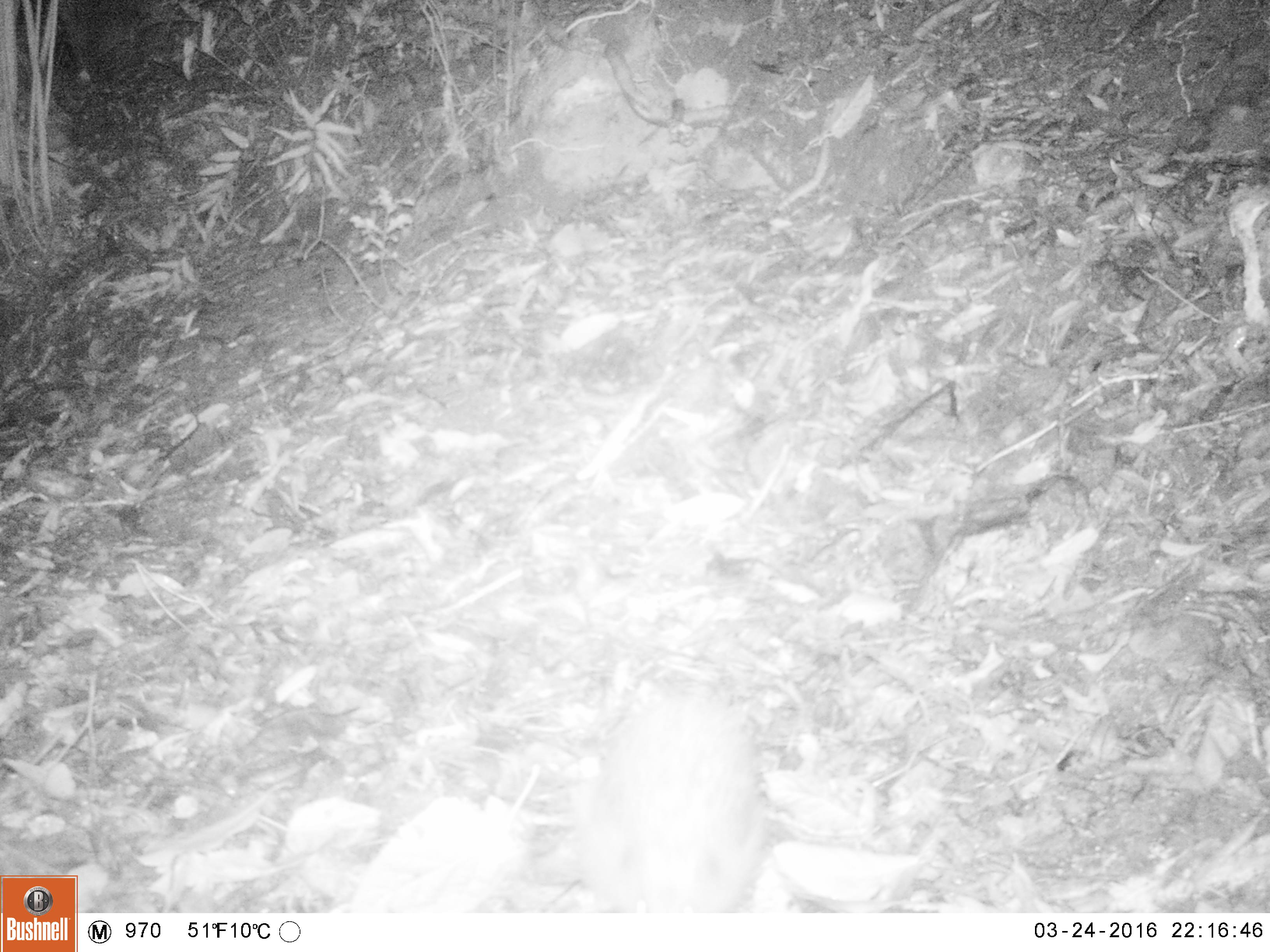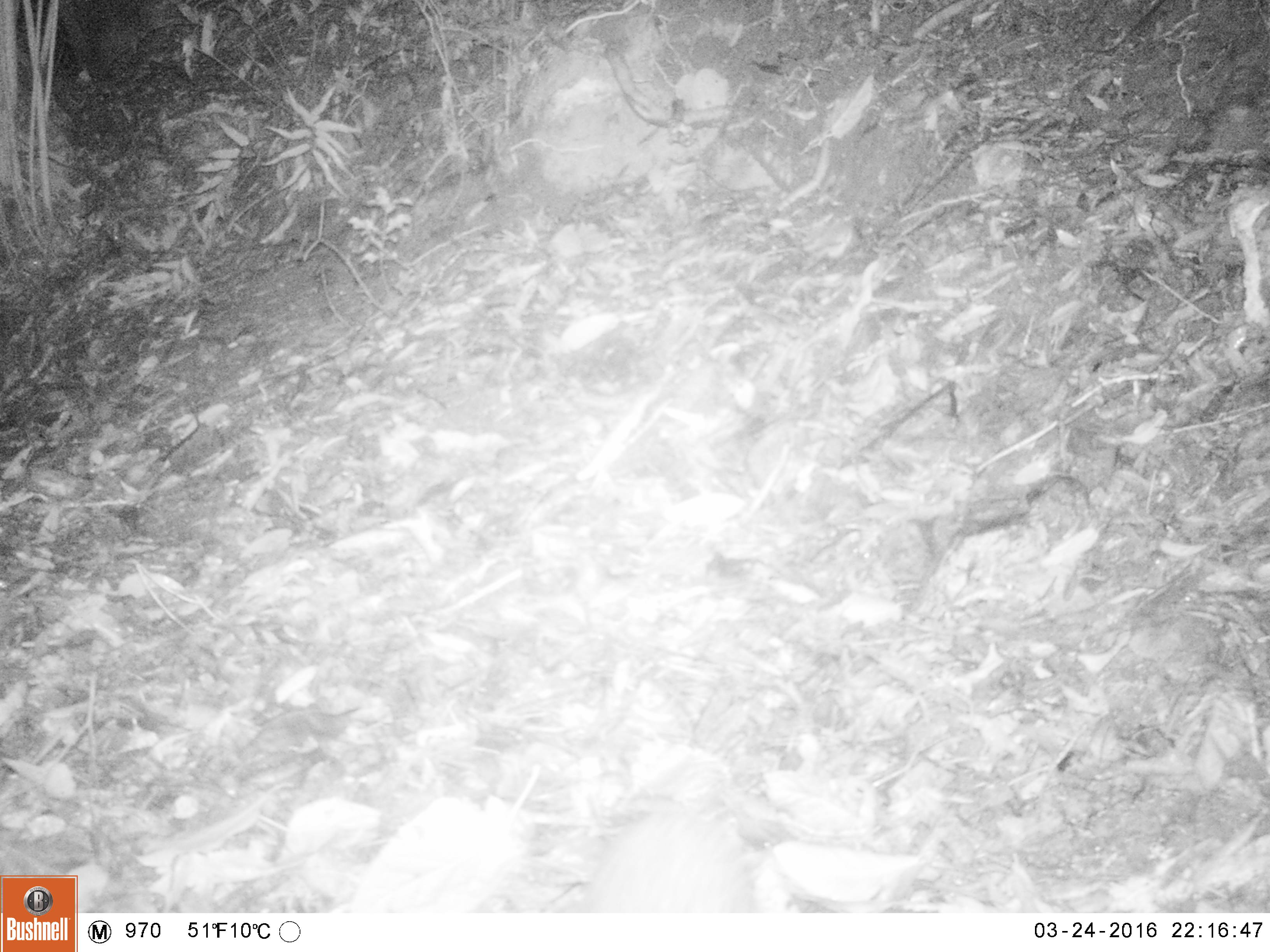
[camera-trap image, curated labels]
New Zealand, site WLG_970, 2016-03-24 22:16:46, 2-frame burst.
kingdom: Animalia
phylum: Chordata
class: Mammalia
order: Eulipotyphla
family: Erinaceidae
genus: Erinaceus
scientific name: Erinaceus europaeus europaeus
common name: european hedgehog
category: hedgehog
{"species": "hedgehog (european hedgehog) (Erinaceus europaeus europaeus)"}